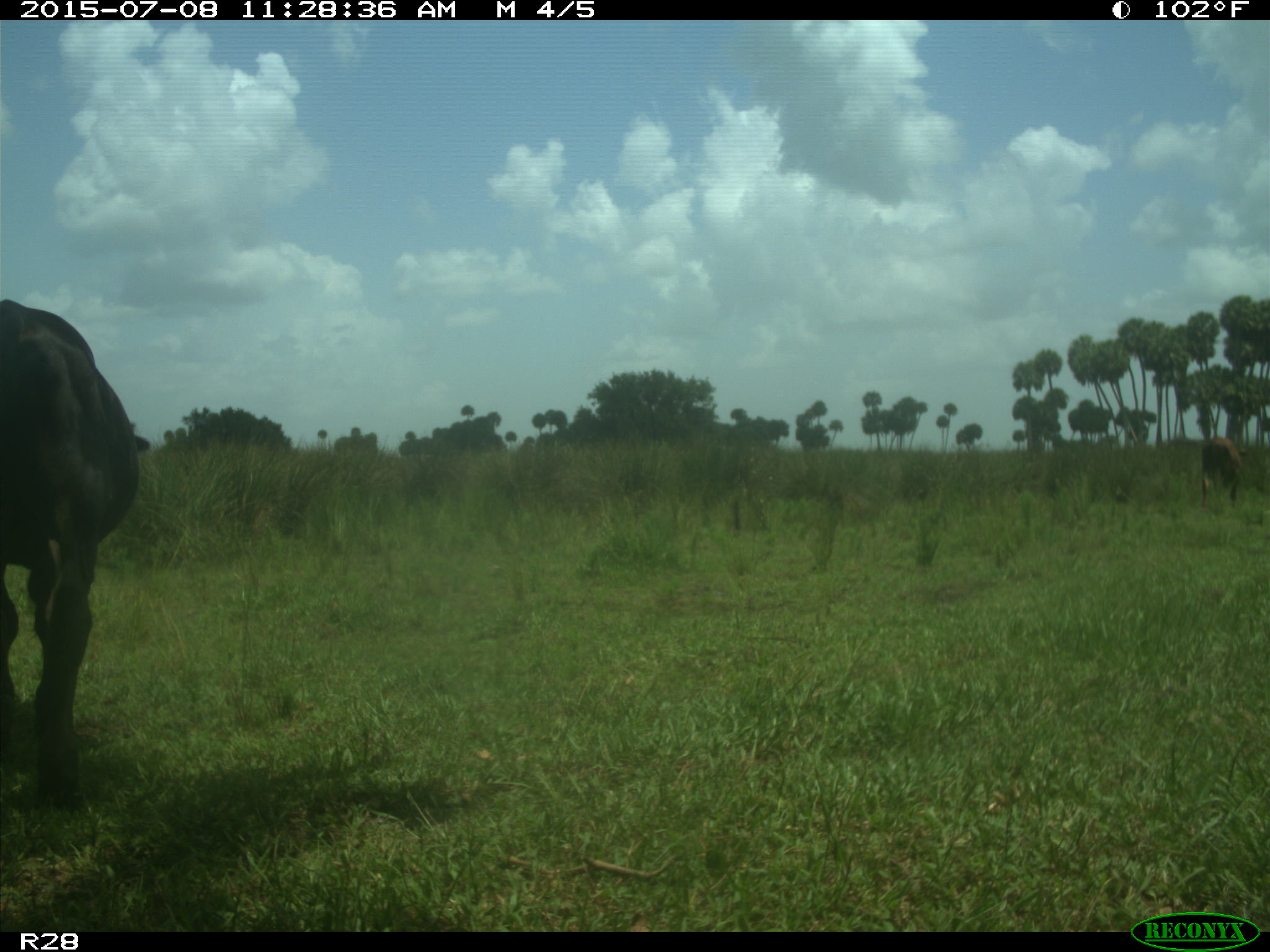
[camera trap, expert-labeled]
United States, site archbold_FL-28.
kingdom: Animalia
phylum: Chordata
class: Mammalia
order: Artiodactyla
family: Bovidae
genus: Bos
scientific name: Bos taurus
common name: domestic cow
Bos taurus (domestic cow).